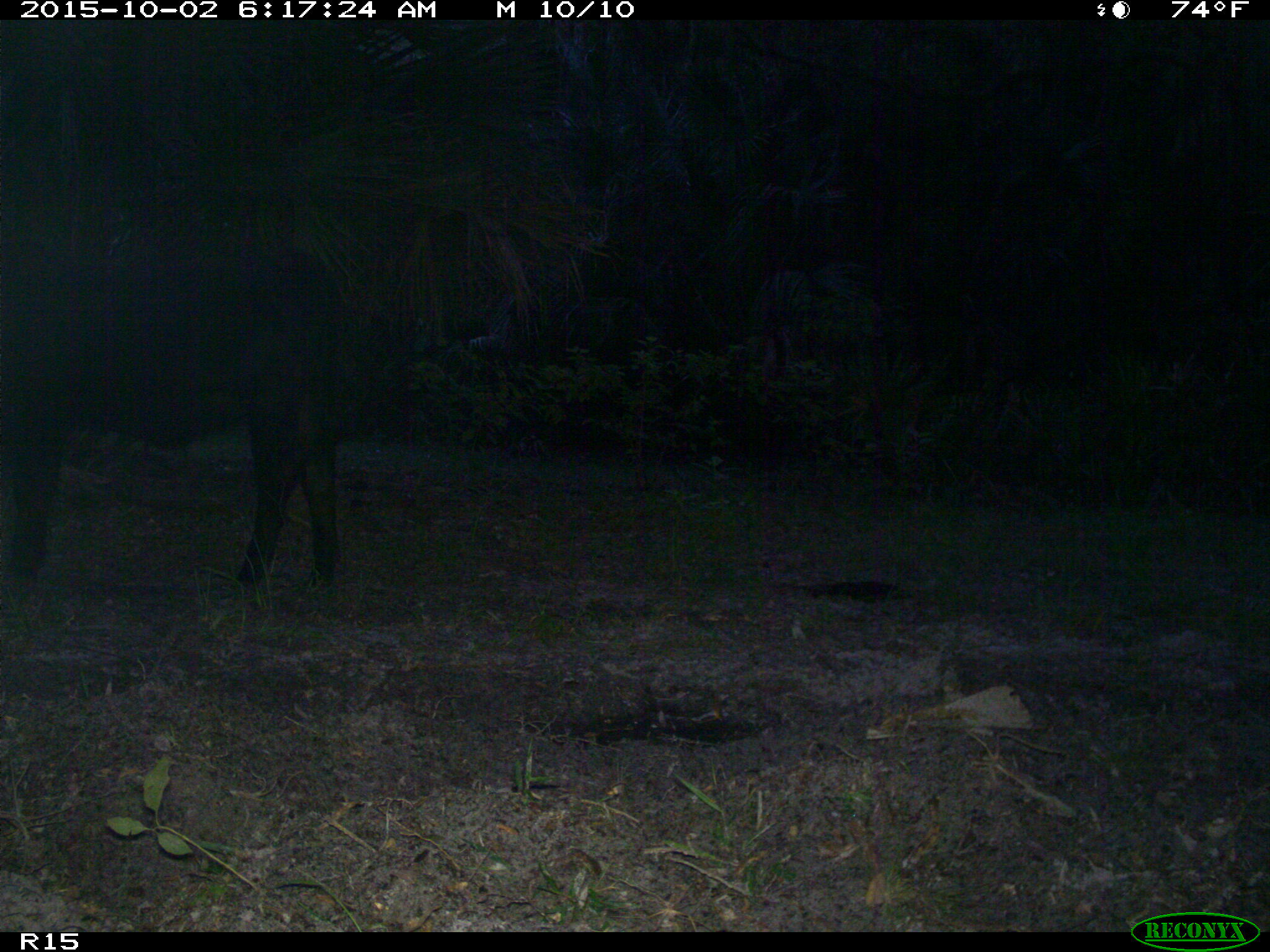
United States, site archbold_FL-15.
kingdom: Animalia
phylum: Chordata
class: Mammalia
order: Artiodactyla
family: Bovidae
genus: Bos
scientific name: Bos taurus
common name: domestic cow